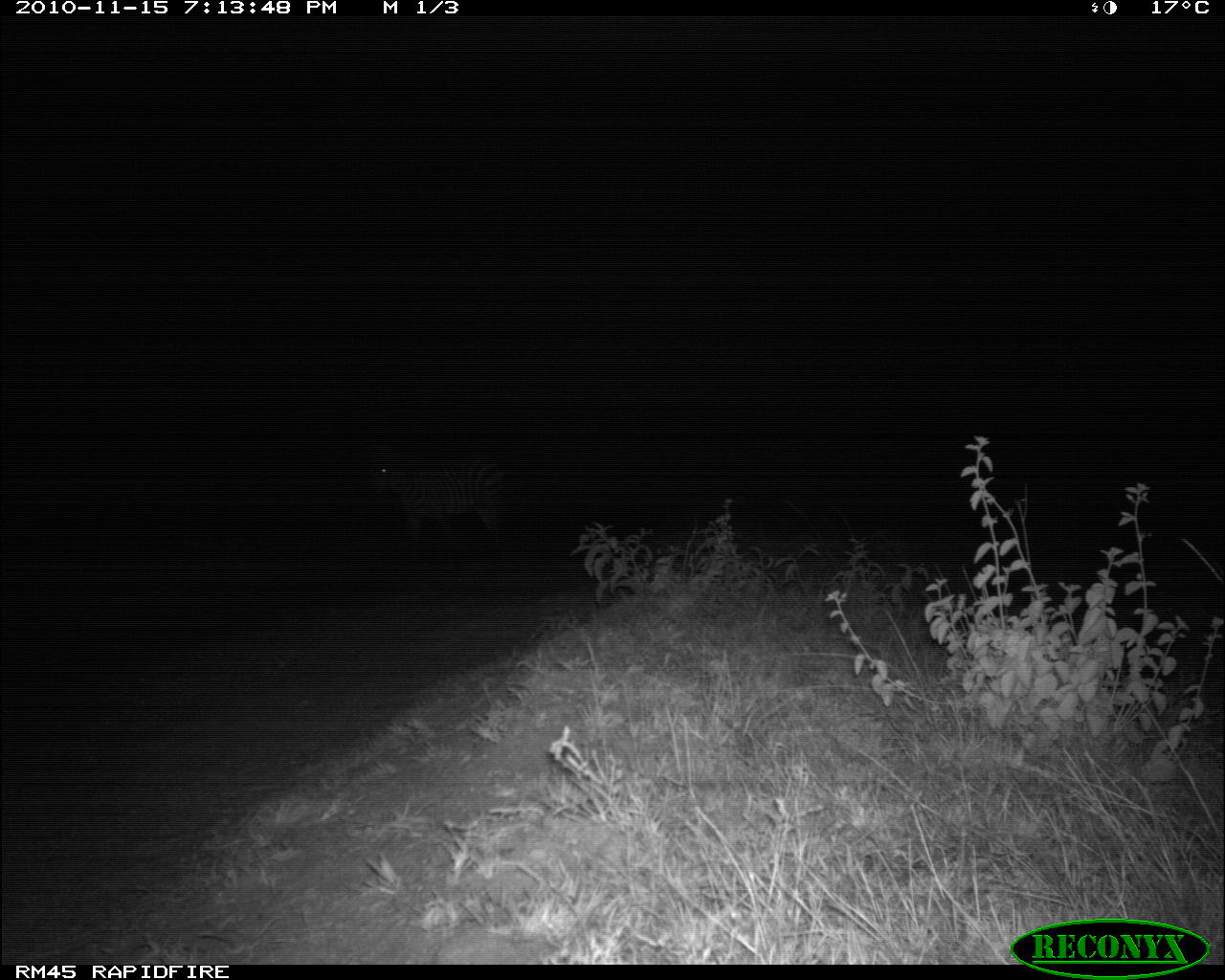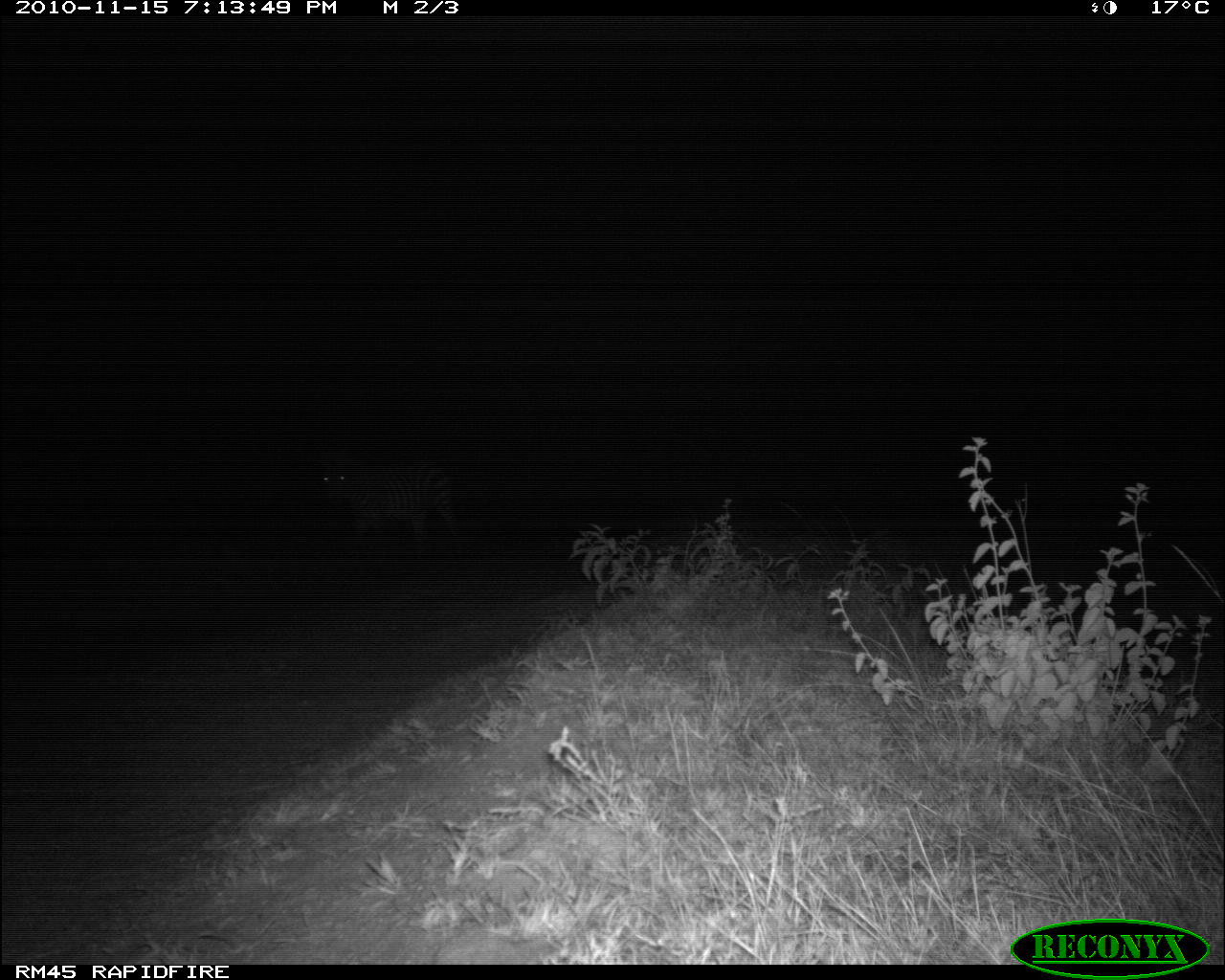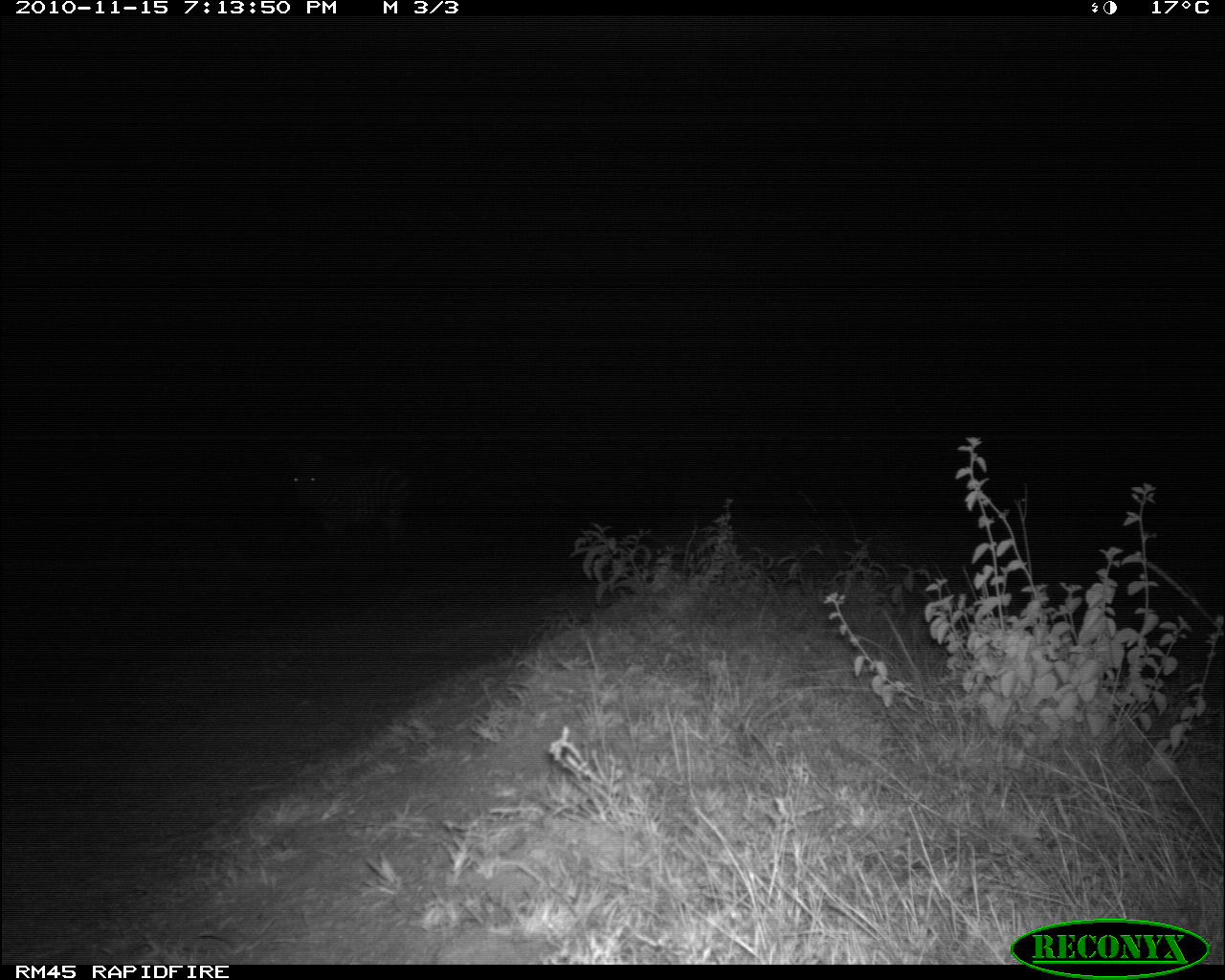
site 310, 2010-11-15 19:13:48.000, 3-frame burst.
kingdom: Animalia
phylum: Chordata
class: Mammalia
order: Perissodactyla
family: Equidae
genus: Equus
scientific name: Equus quagga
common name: plains zebra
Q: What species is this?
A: Equus quagga (plains zebra).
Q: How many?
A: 1.